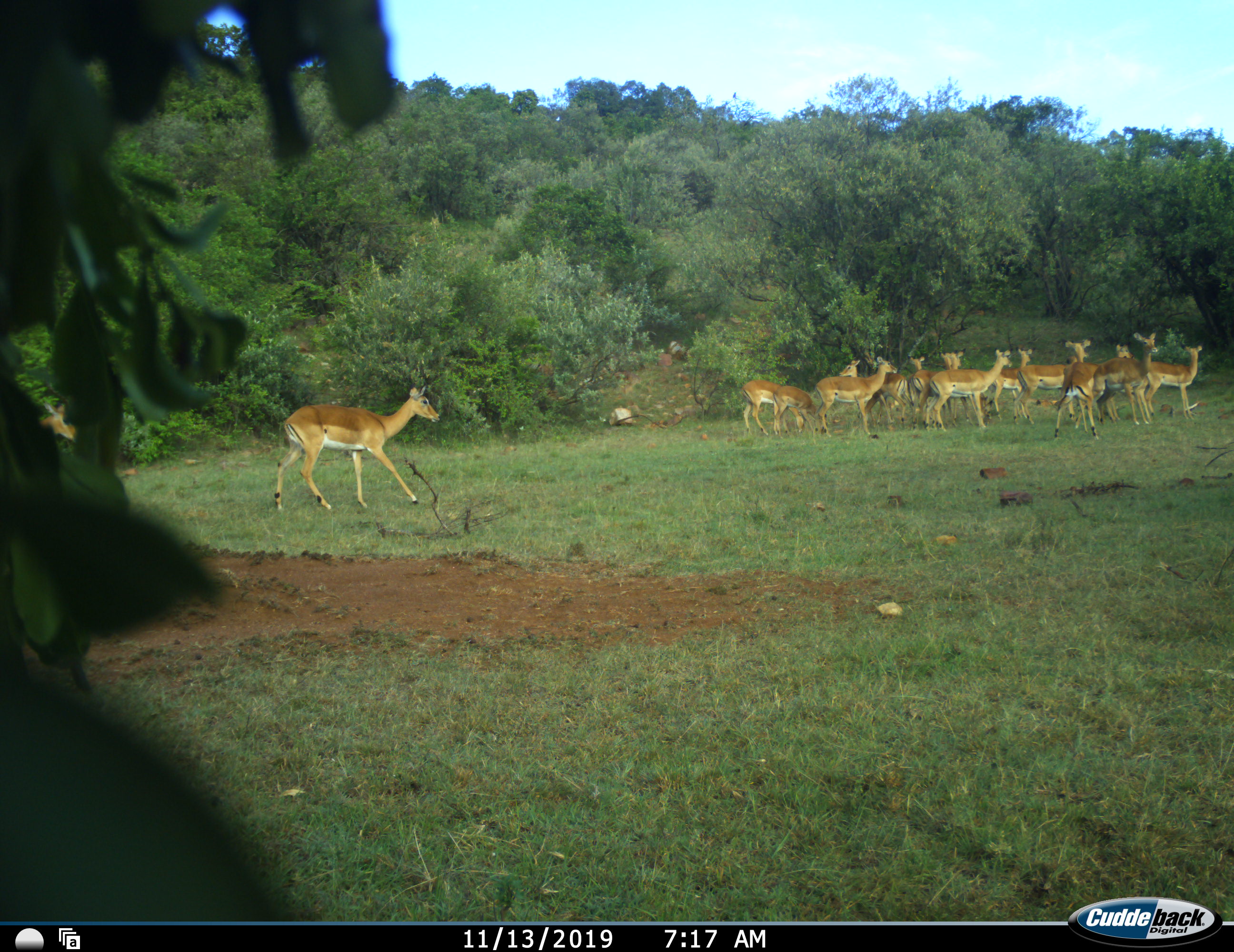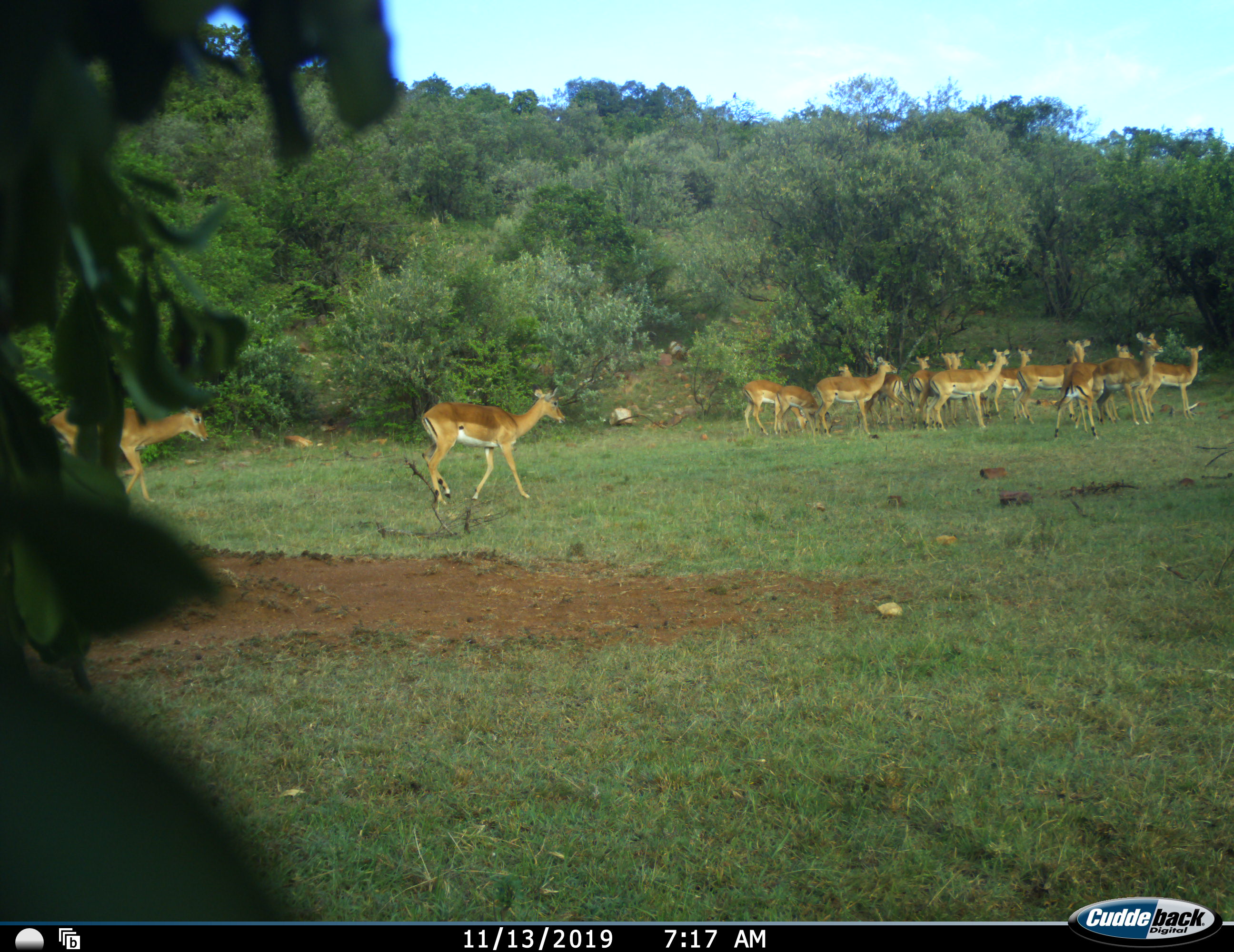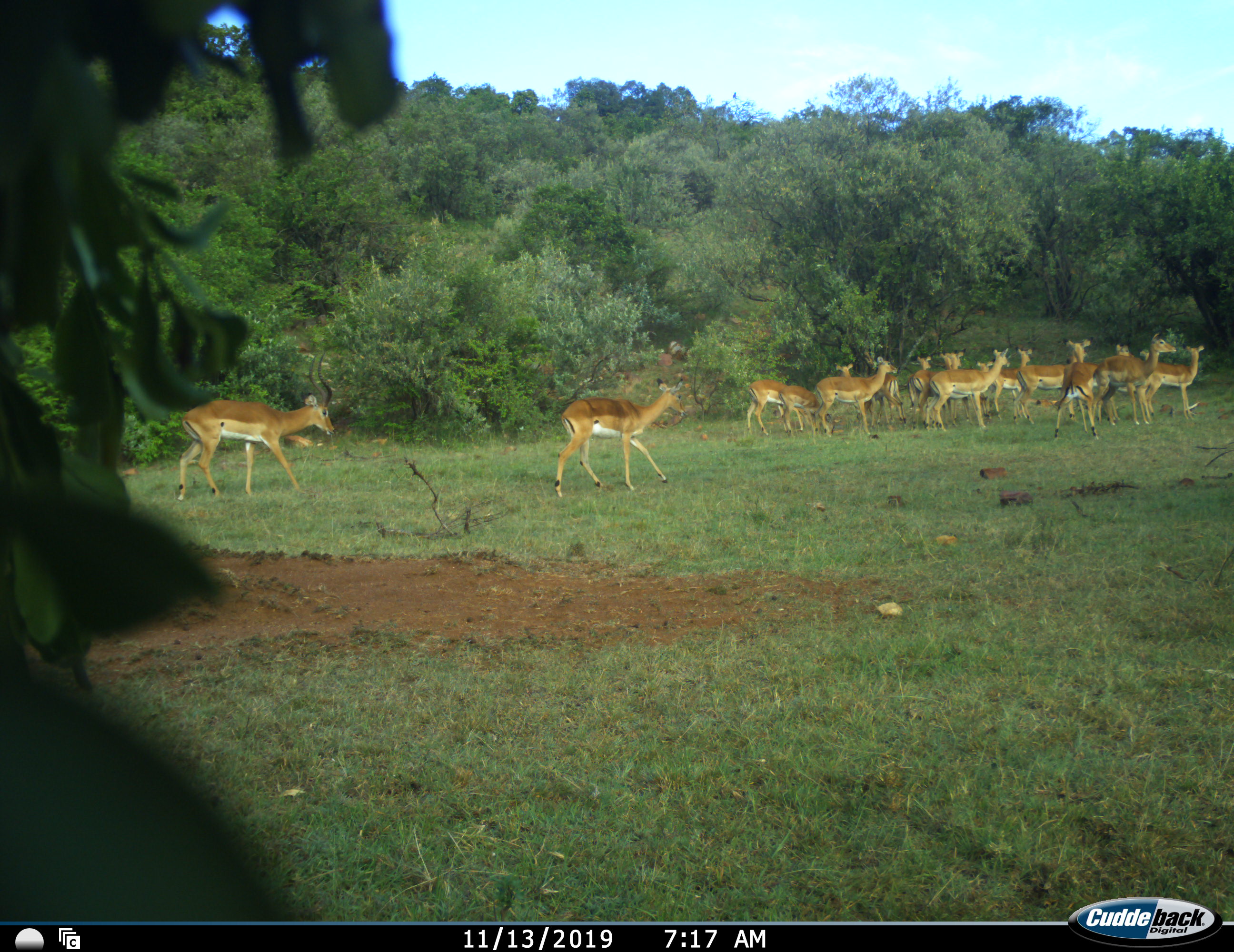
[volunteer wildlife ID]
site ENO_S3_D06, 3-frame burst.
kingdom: Animalia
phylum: Chordata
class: Mammalia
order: Artiodactyla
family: Bovidae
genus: Aepyceros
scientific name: Aepyceros melampus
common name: impala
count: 11-50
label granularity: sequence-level